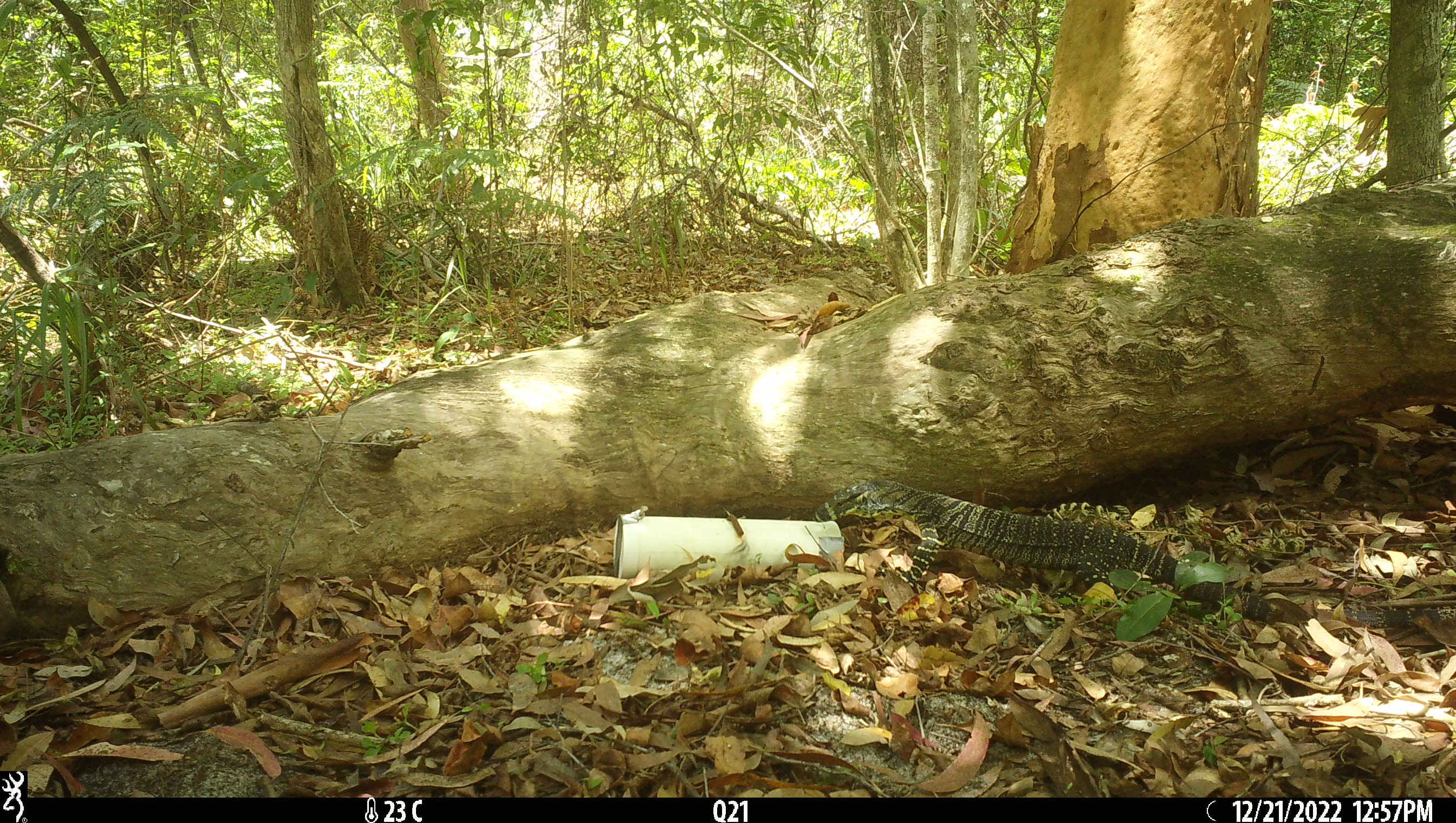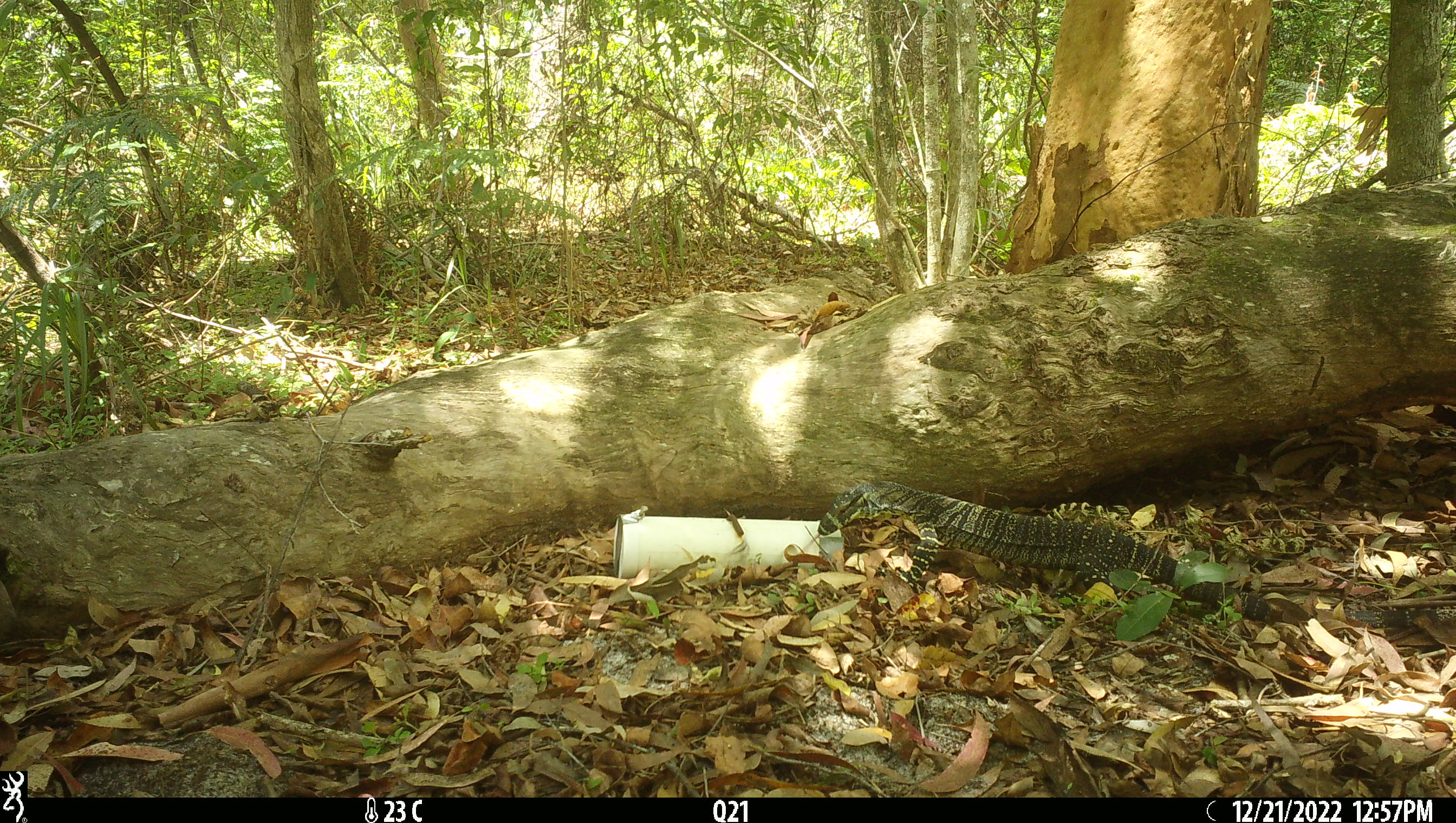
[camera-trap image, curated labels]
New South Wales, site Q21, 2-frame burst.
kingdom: Animalia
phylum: Chordata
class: Reptilia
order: Squamata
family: Varanidae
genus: Varanus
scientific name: Varanus varius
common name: lace monitor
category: goanna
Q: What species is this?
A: Goanna (lace monitor) (Varanus varius).